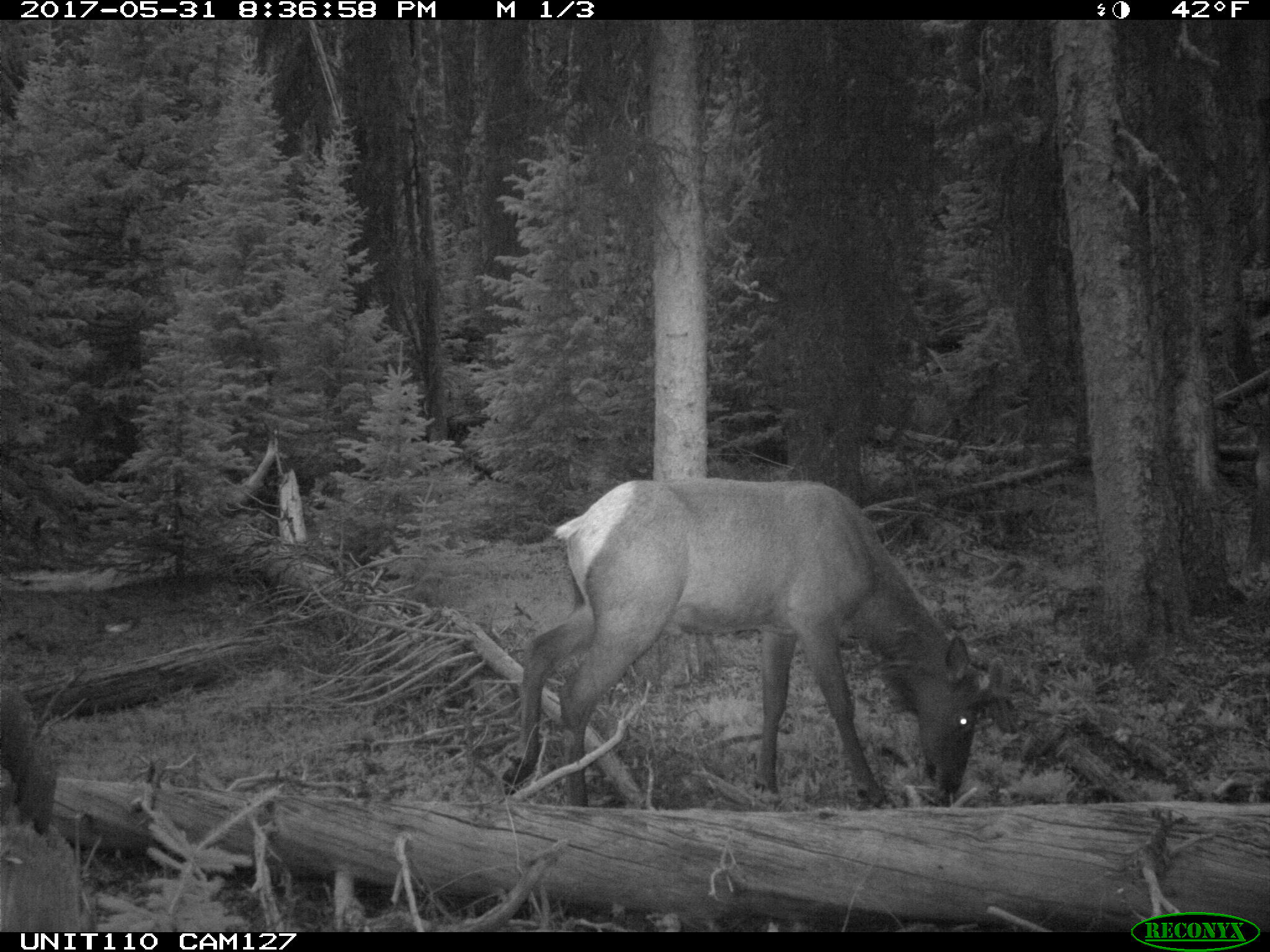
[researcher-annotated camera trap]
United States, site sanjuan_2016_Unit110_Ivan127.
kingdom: Animalia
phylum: Chordata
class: Mammalia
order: Artiodactyla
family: Cervidae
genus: Cervus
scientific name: Cervus elaphus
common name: red deer